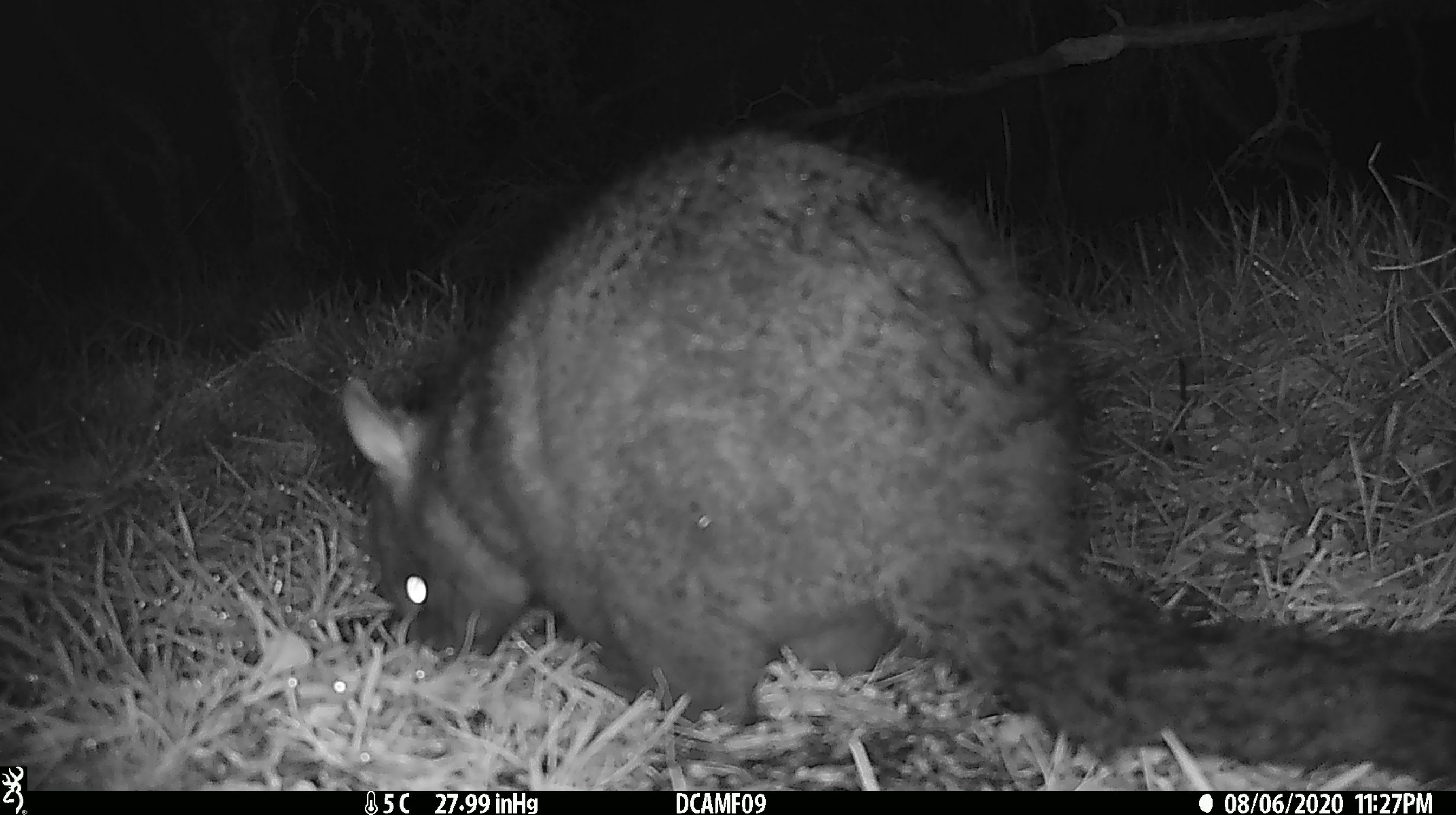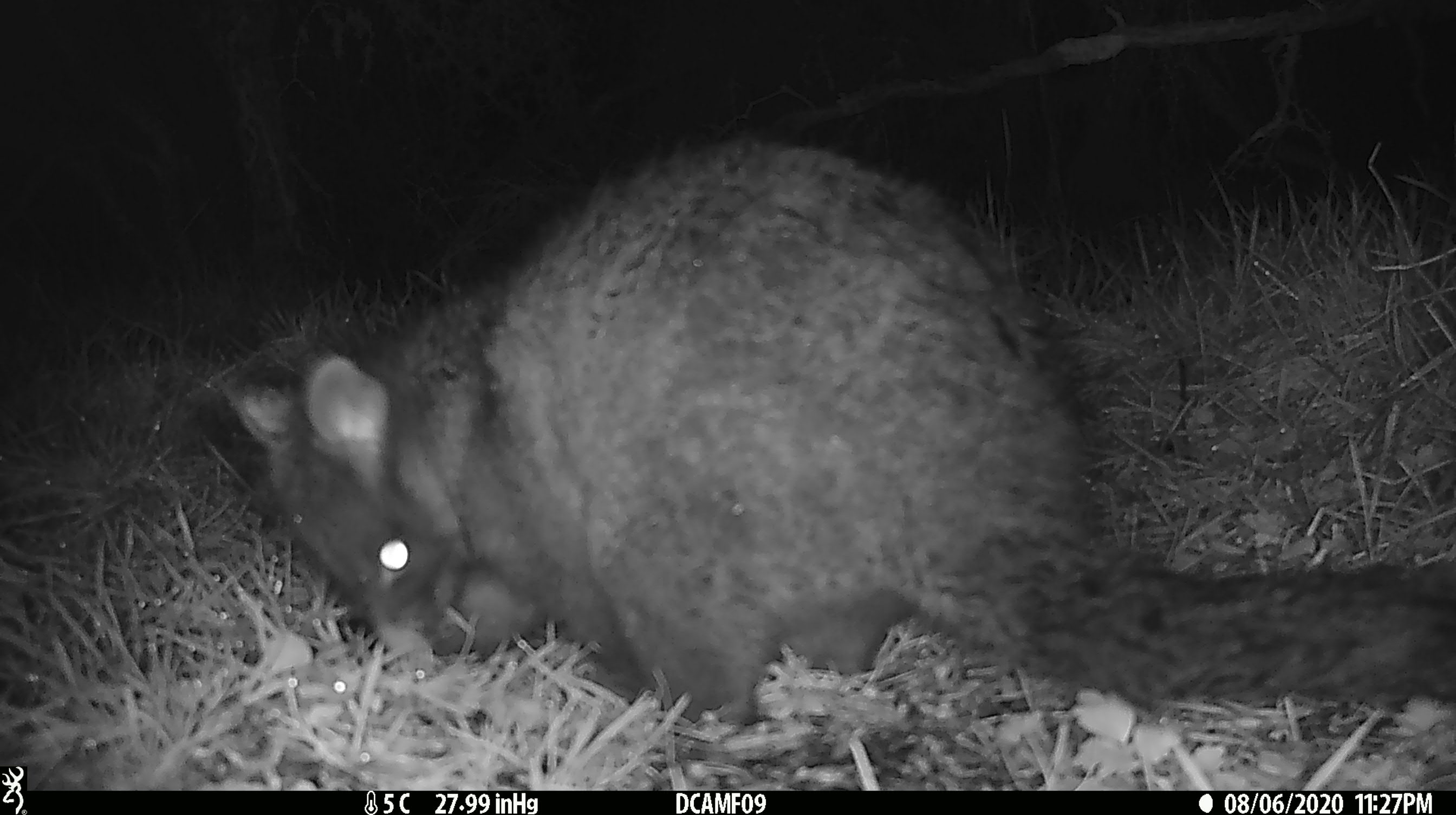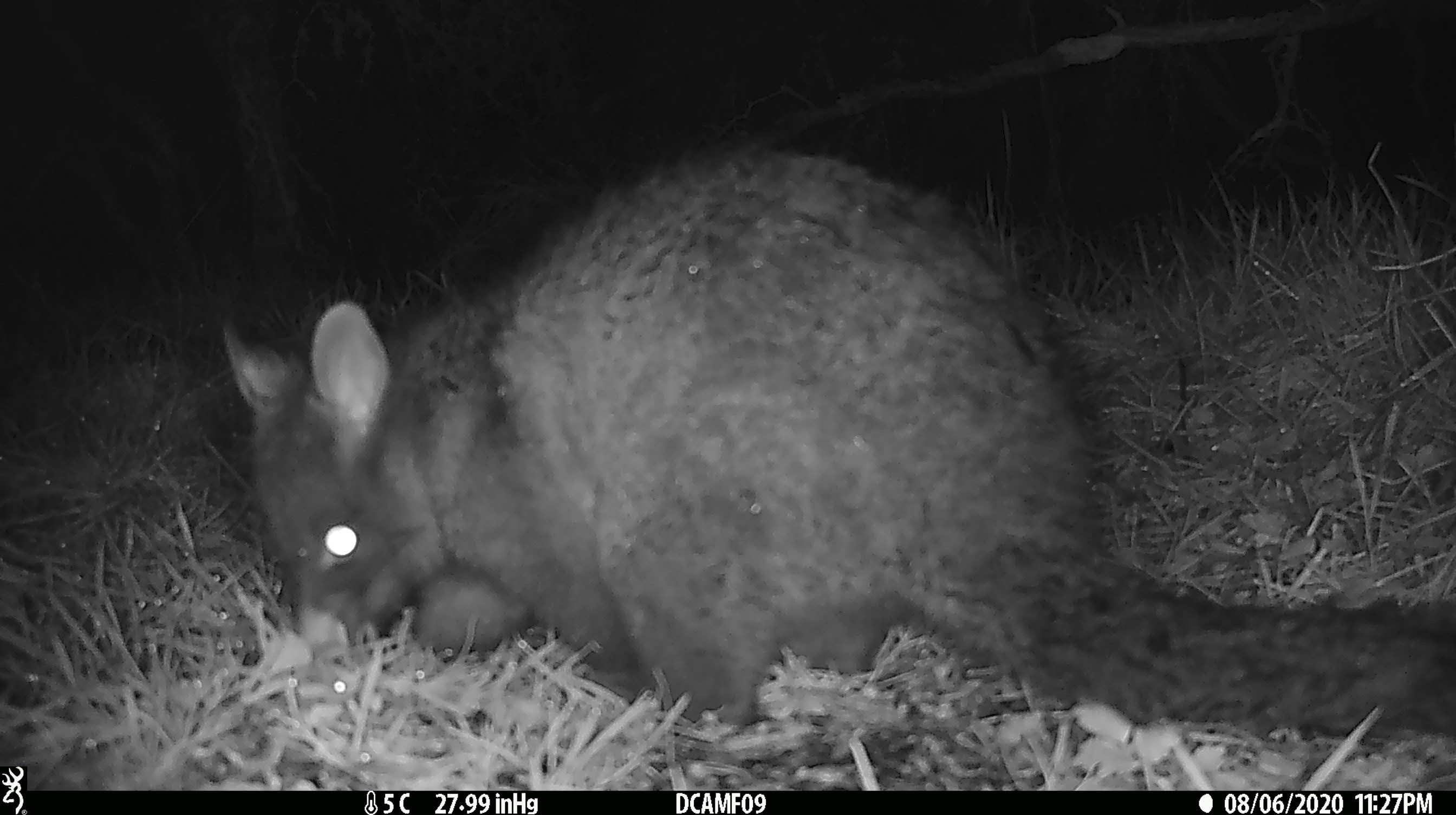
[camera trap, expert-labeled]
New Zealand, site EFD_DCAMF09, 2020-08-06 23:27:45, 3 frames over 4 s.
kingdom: Animalia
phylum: Chordata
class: Mammalia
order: Diprotodontia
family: Phalangeridae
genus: Trichosurus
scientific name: Trichosurus vulpecula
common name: common brushtail possum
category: possum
Possum (common brushtail possum) (Trichosurus vulpecula).